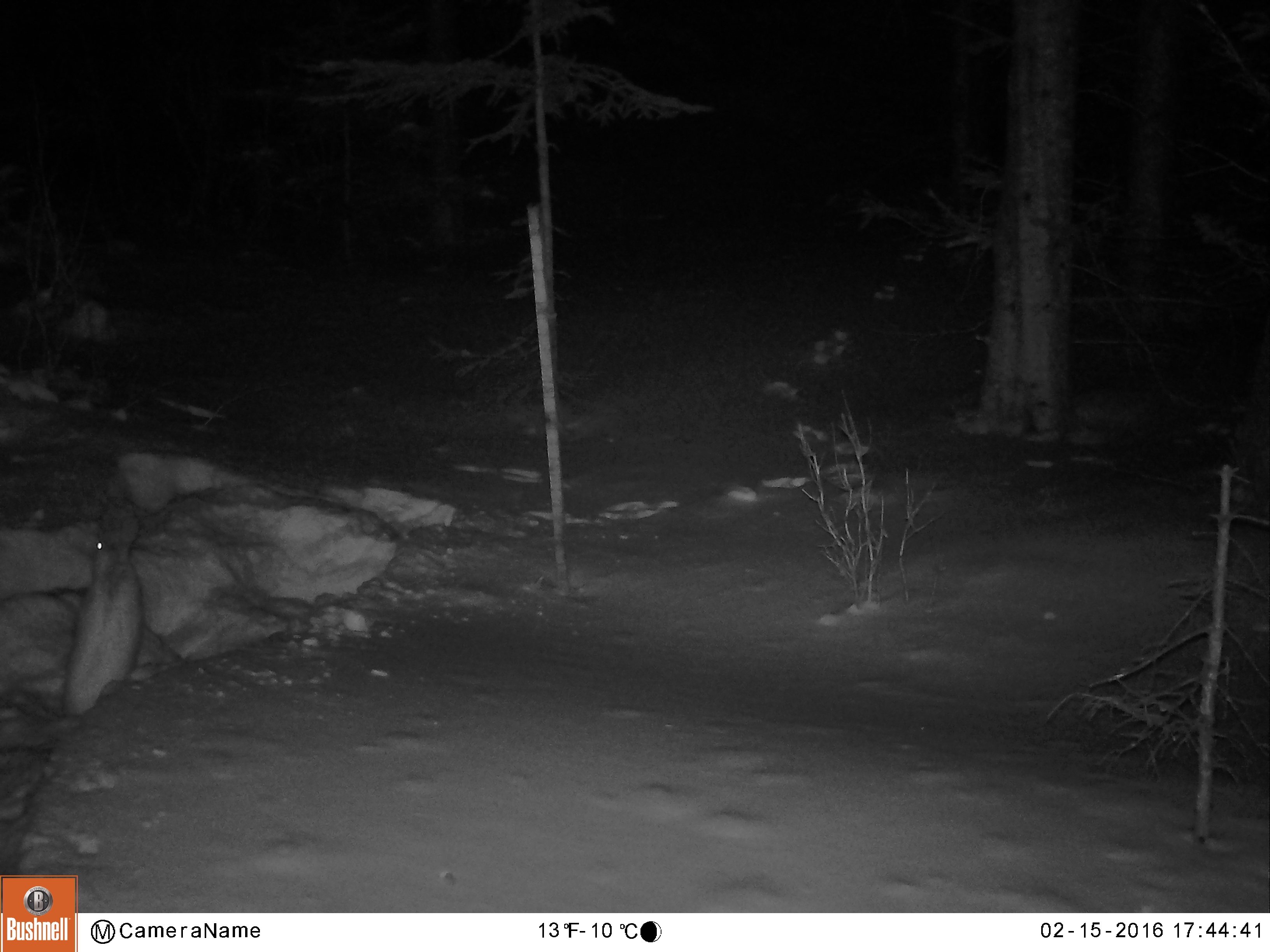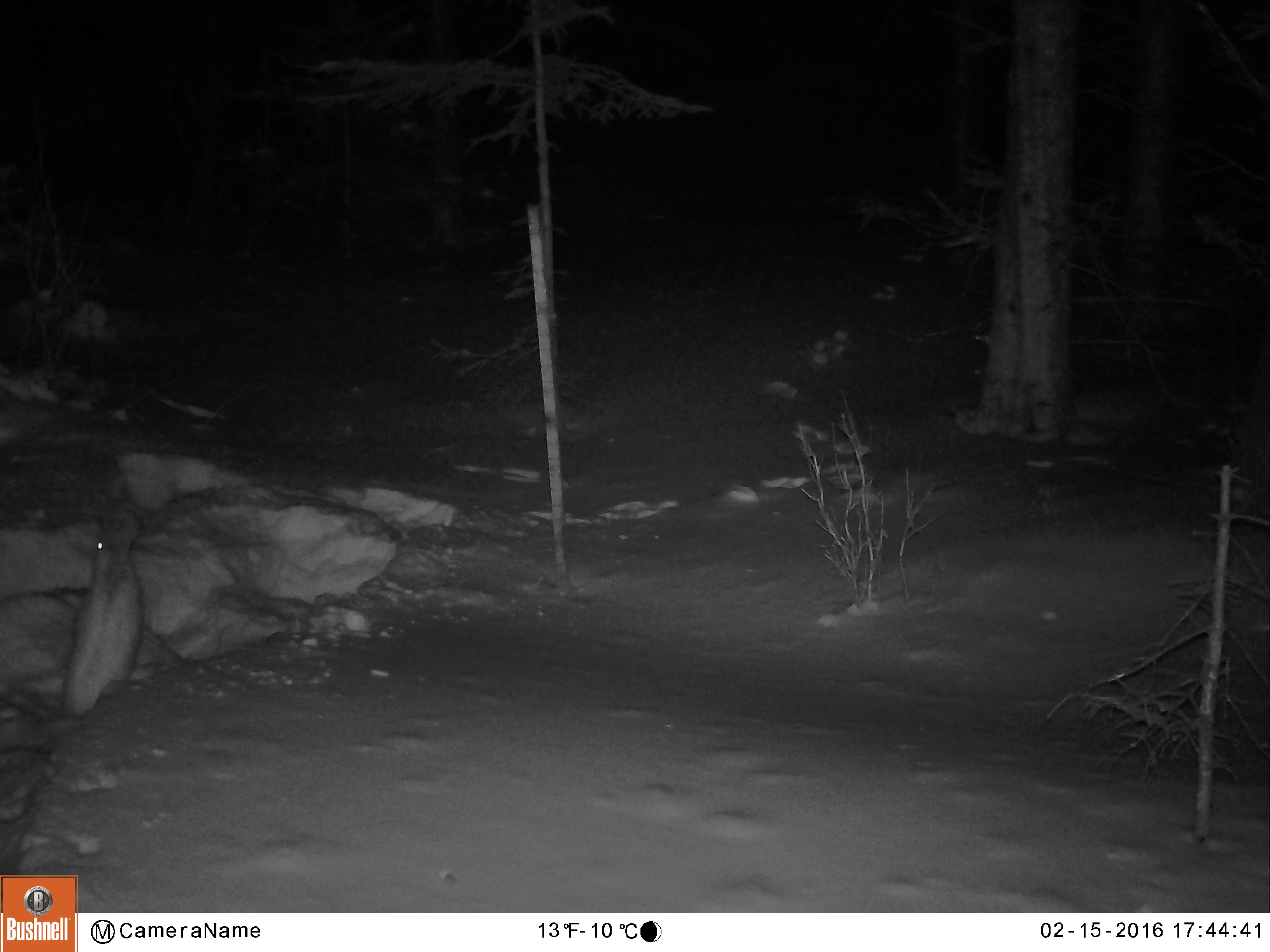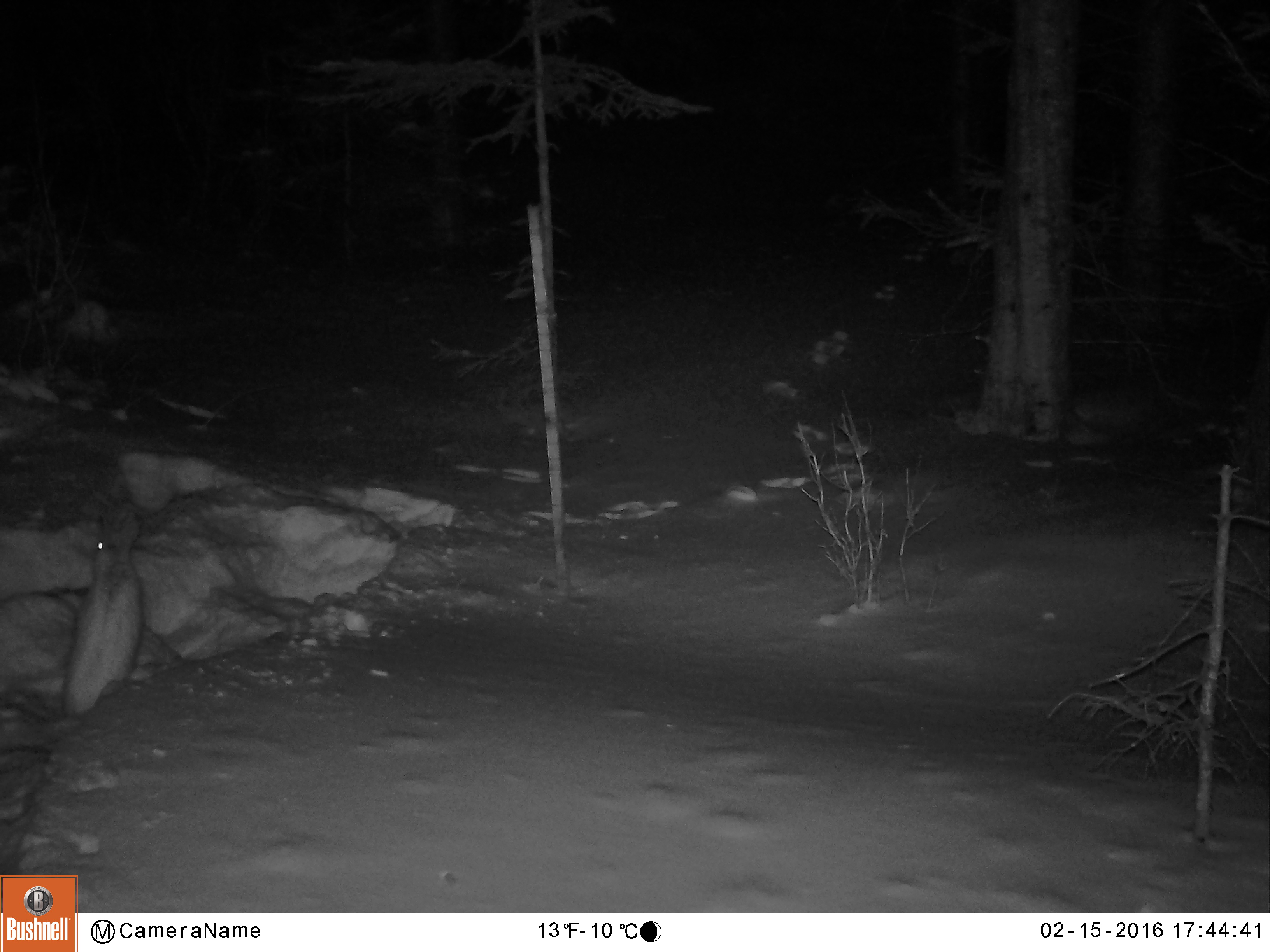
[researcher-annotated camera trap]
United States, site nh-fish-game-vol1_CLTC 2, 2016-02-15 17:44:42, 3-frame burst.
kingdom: Animalia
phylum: Chordata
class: Mammalia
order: Lagomorpha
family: Leporidae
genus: Lepus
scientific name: Lepus americanus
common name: snowshoe hare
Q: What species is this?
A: Snowshoe hare (Lepus americanus).